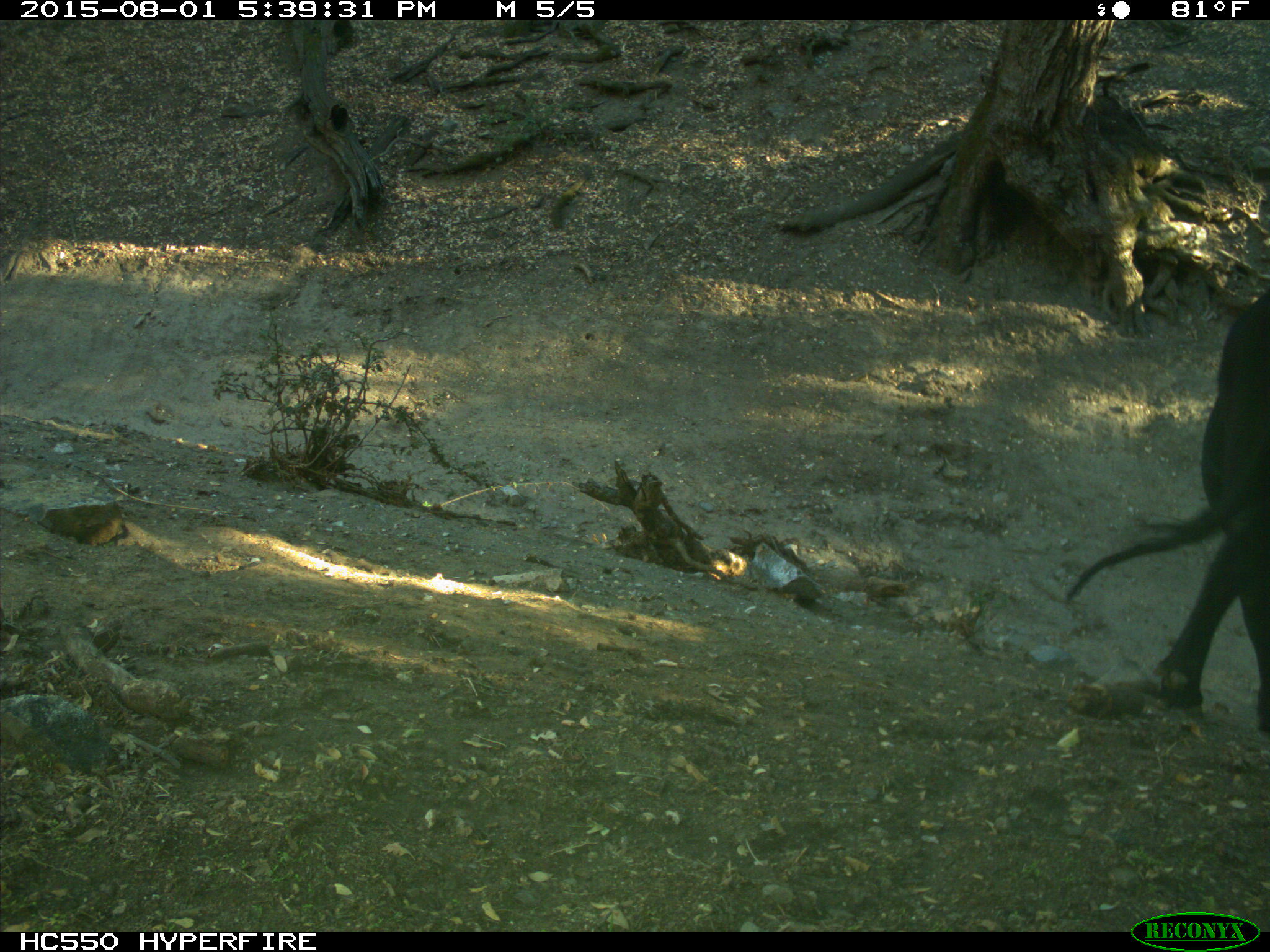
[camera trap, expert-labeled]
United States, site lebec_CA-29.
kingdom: Animalia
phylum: Chordata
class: Mammalia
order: Artiodactyla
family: Bovidae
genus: Bos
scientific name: Bos taurus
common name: domestic cow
Bos taurus (domestic cow).